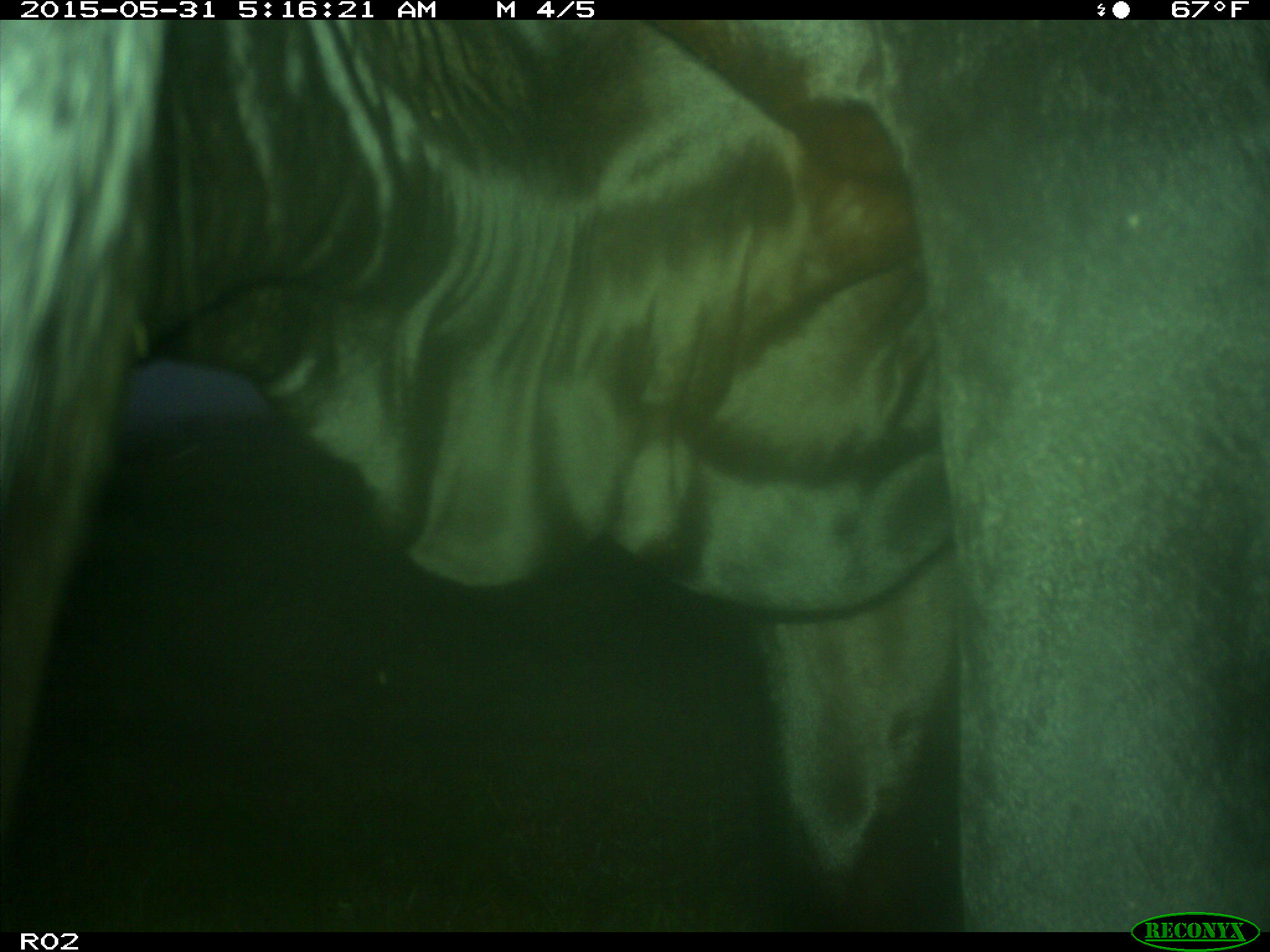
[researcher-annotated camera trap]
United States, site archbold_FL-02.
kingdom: Animalia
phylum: Chordata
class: Mammalia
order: Artiodactyla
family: Bovidae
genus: Bos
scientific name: Bos taurus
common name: domestic cow